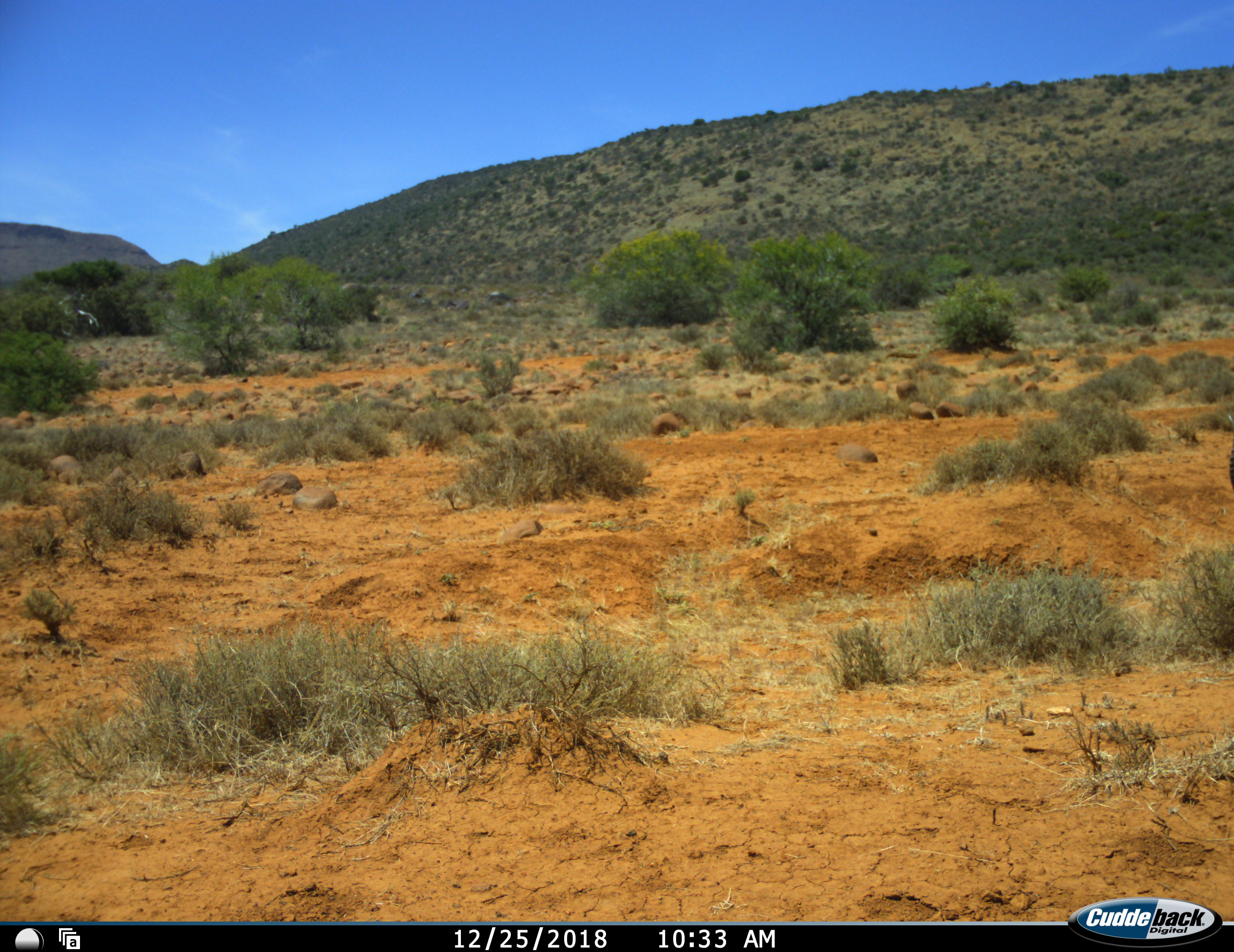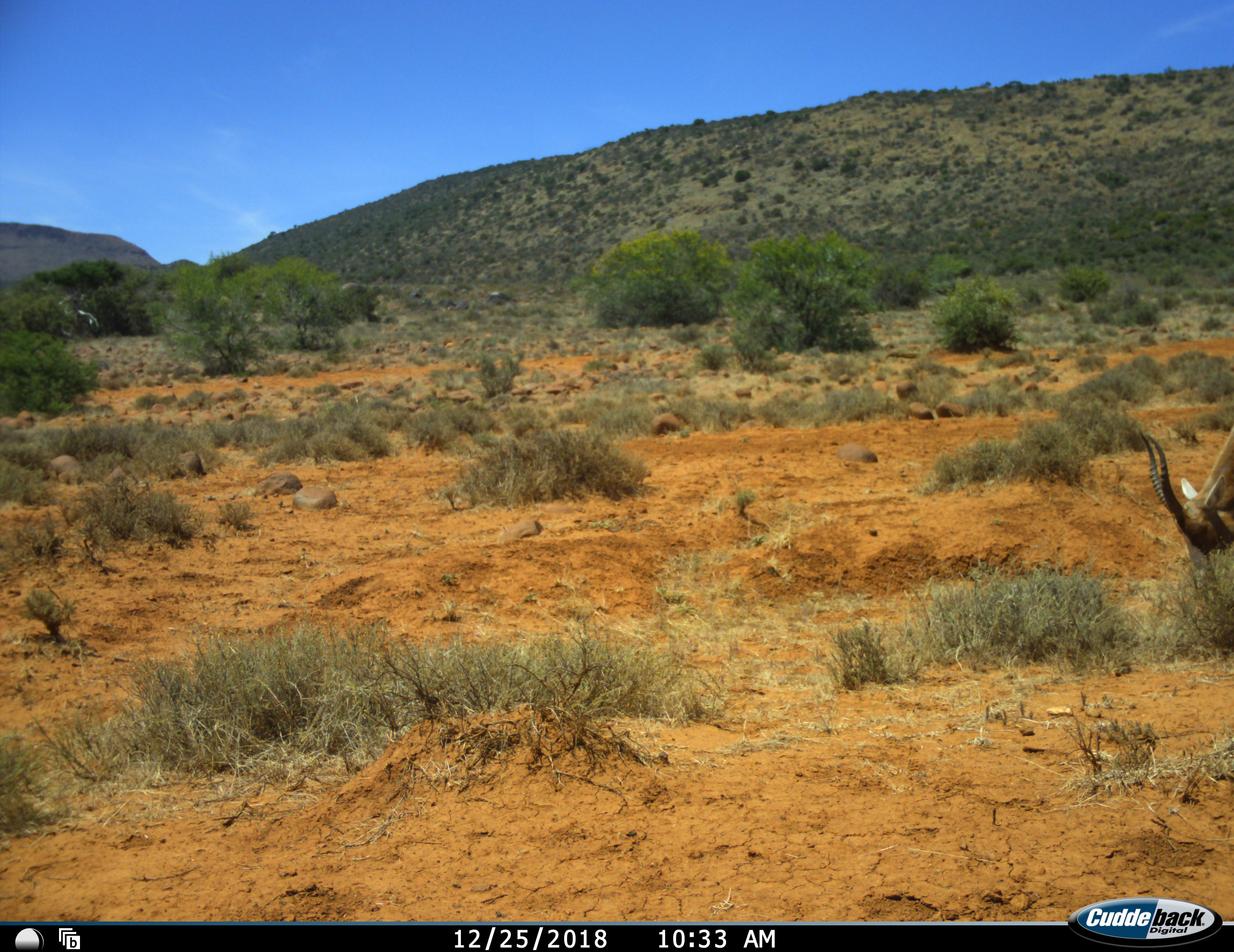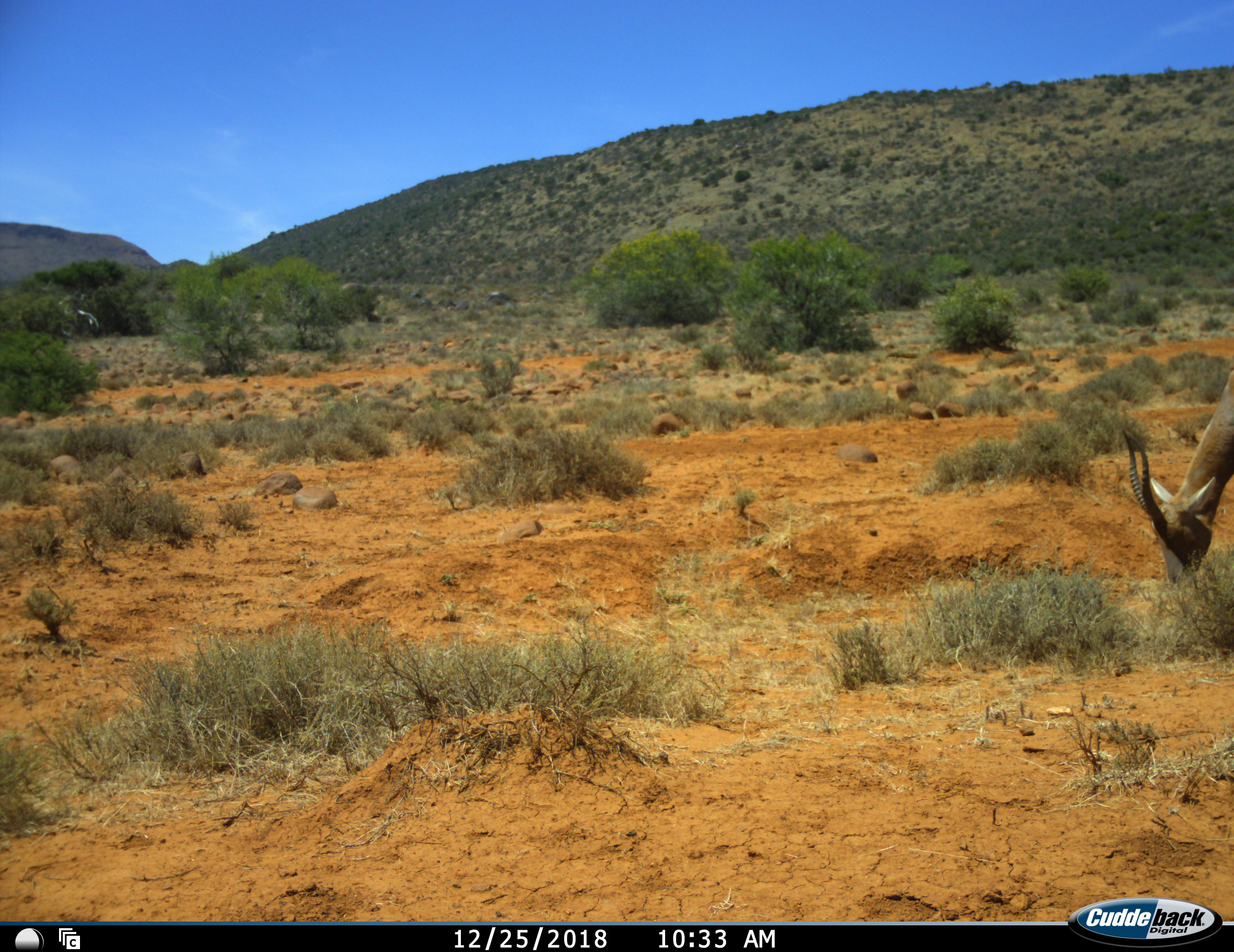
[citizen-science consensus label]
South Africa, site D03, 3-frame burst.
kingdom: Animalia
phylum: Chordata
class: Mammalia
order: Artiodactyla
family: Bovidae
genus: Antidorcas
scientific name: Antidorcas marsupialis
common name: springbok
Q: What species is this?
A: Springbok (Antidorcas marsupialis).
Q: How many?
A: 1.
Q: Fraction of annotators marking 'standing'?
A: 20%.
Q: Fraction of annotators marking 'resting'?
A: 0%.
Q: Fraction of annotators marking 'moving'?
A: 20%.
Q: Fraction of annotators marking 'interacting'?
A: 0%.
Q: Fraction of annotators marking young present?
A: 0%.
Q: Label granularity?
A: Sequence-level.